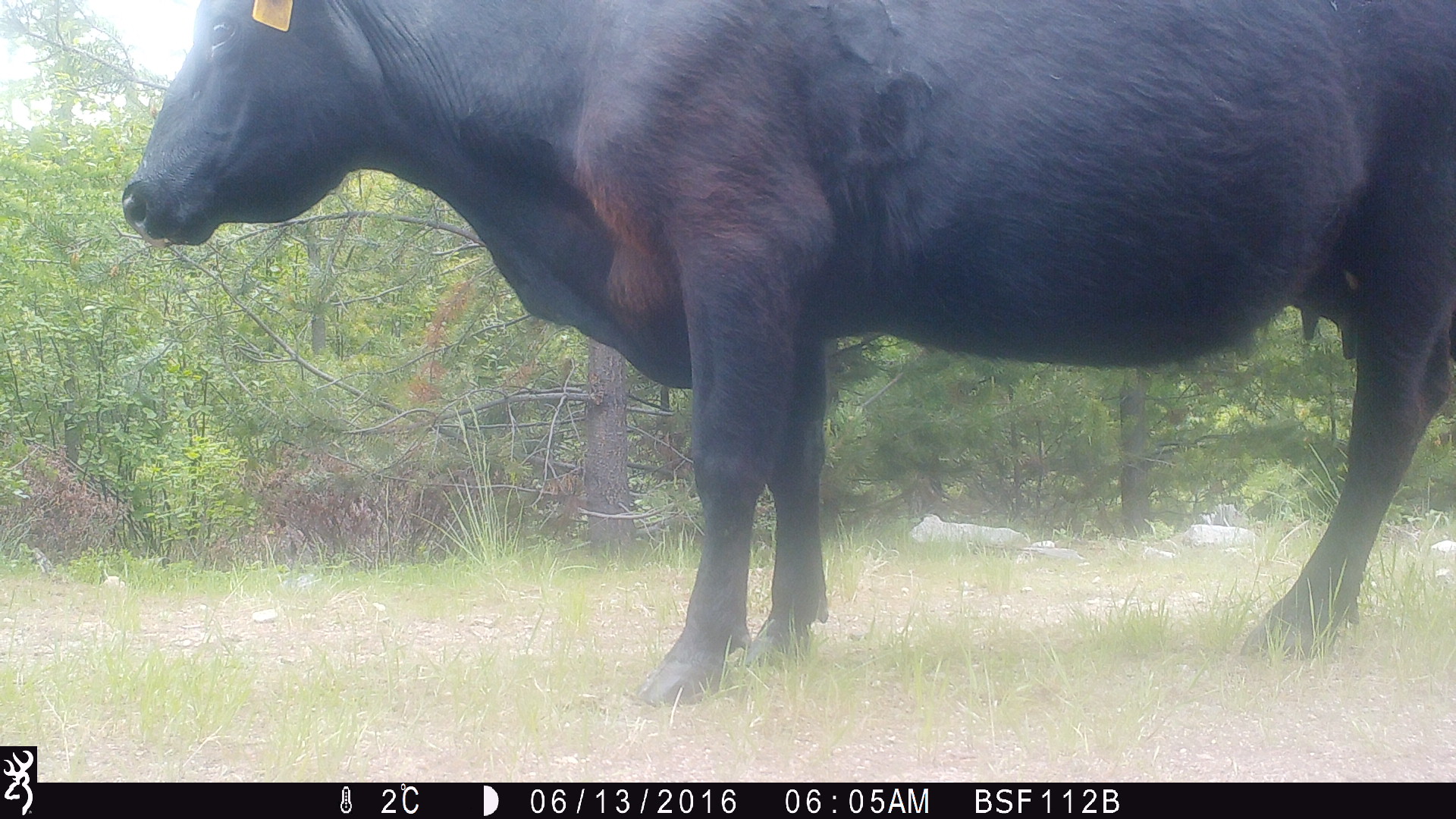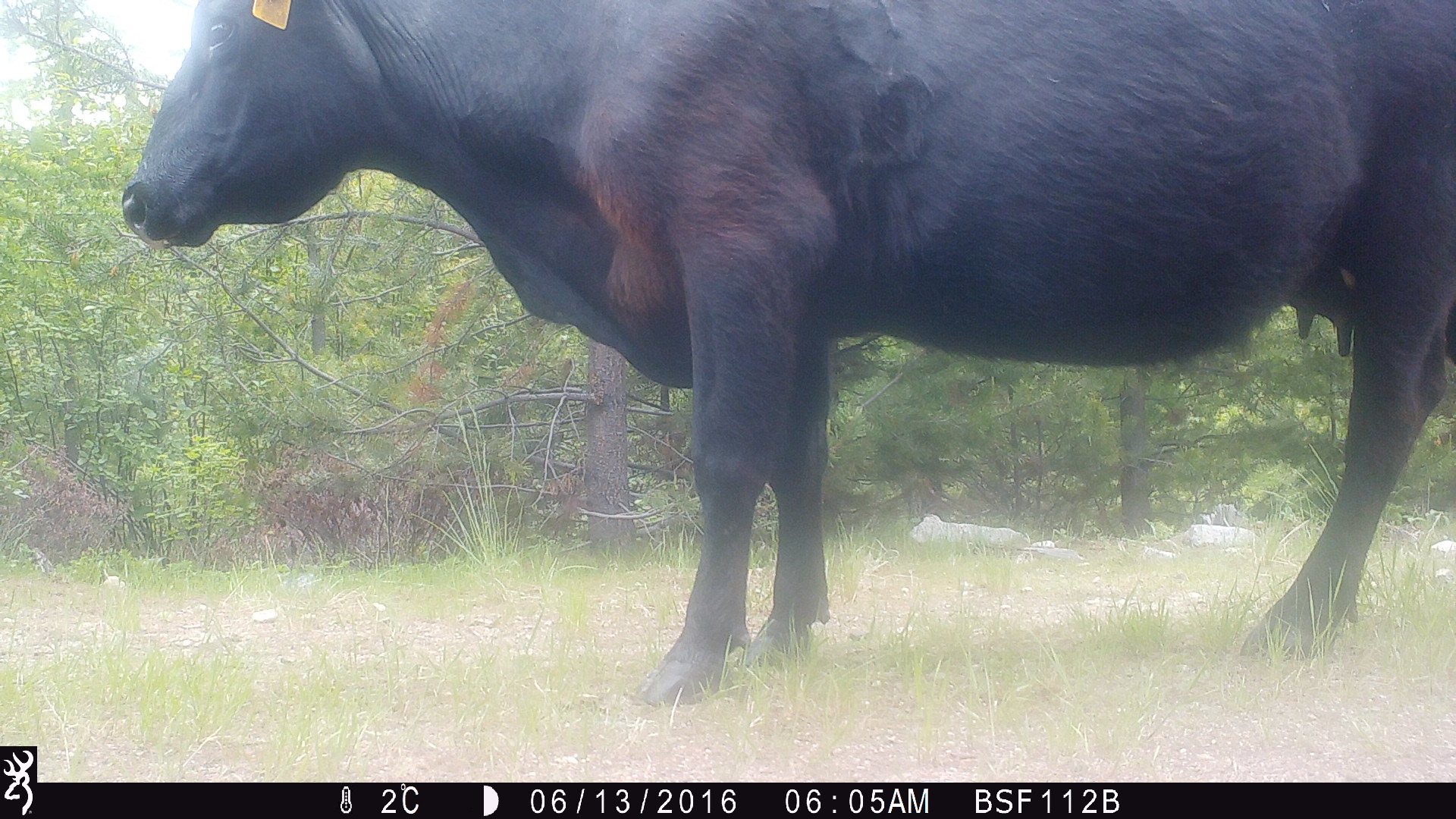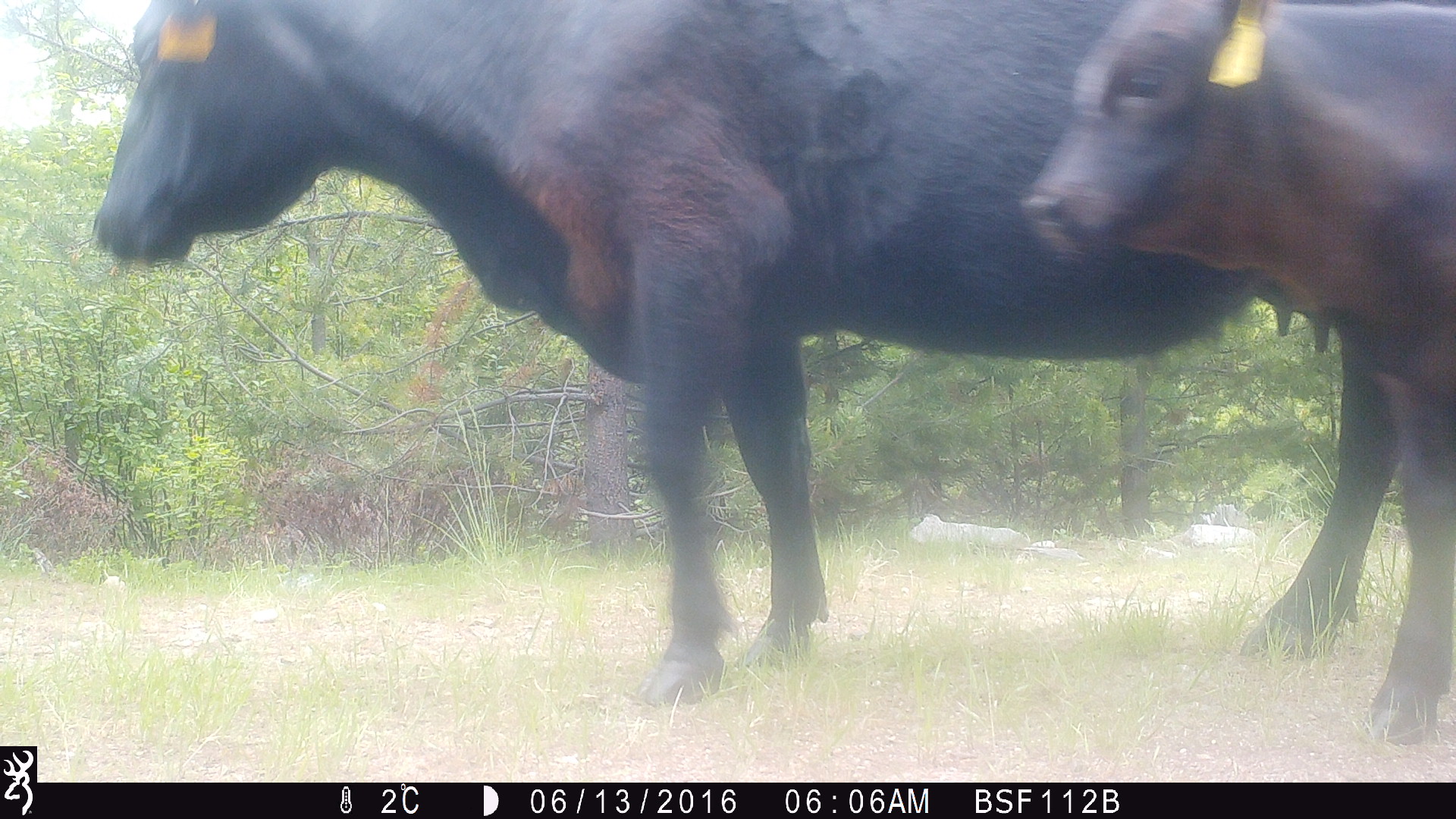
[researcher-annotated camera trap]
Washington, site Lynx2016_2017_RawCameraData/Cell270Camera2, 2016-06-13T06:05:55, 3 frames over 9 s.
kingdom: Animalia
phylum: Chordata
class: Mammalia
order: Artiodactyla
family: Bovidae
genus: Bos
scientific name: Bos taurus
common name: domestic cattle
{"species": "domestic cattle (Bos taurus)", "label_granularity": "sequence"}